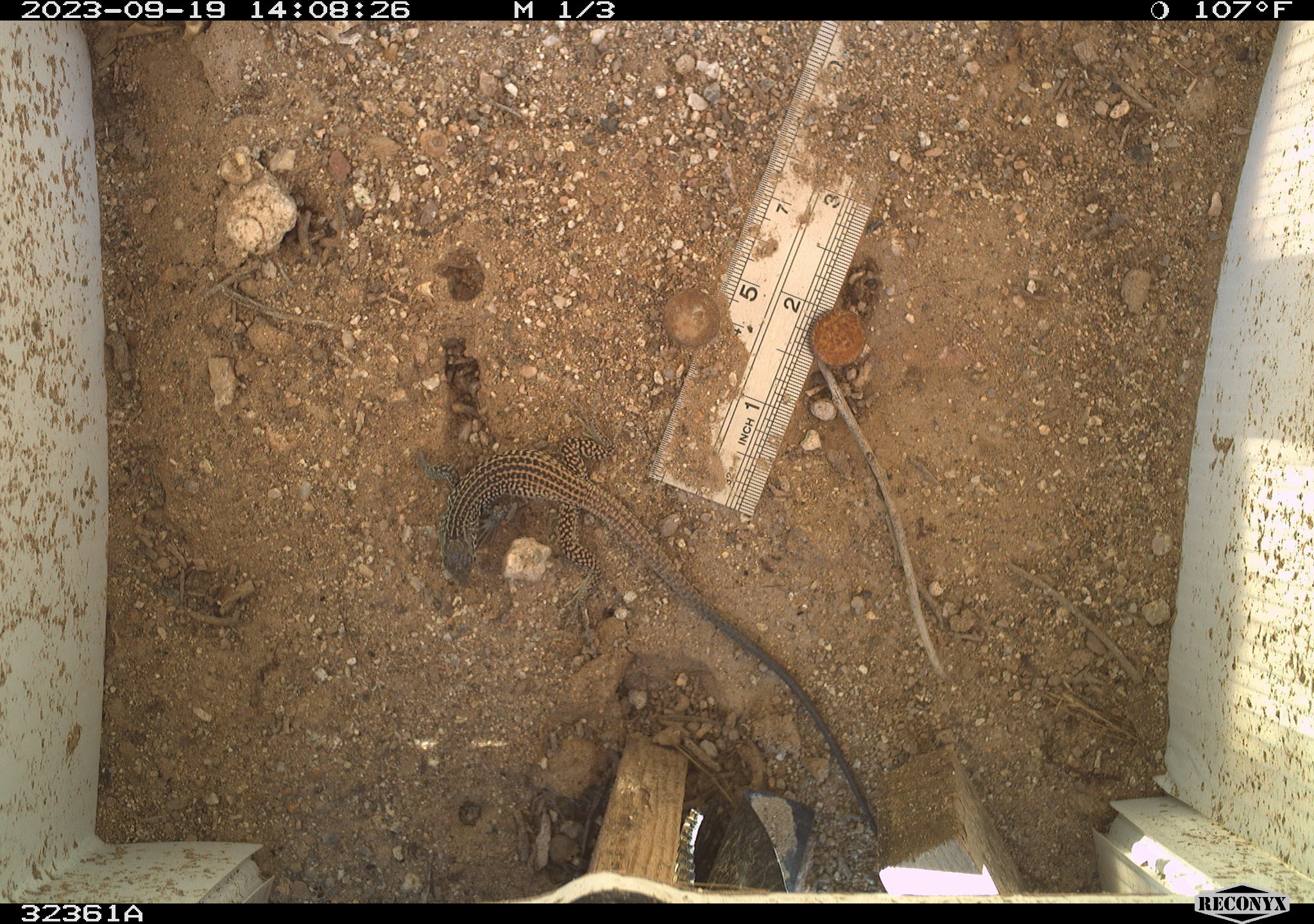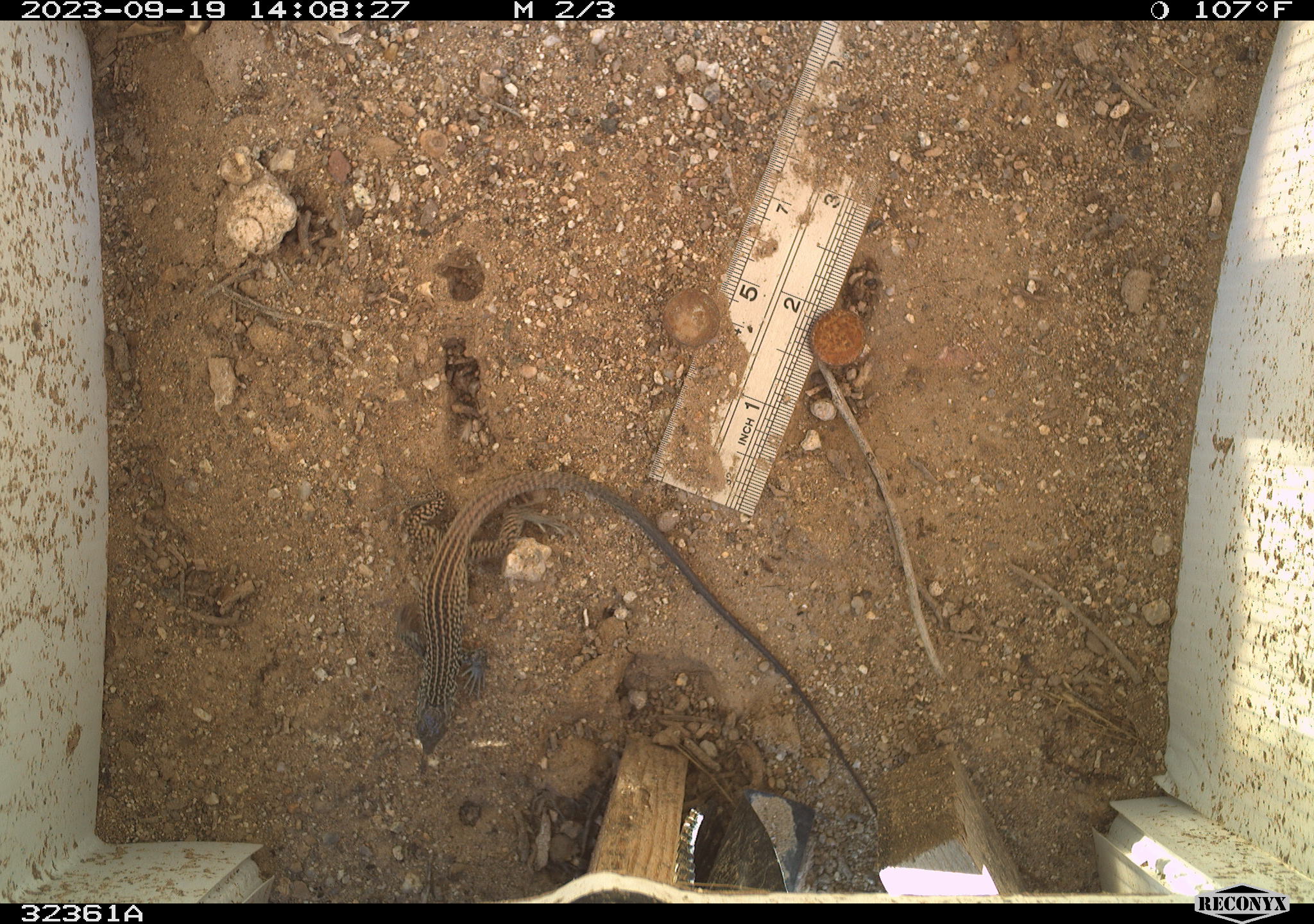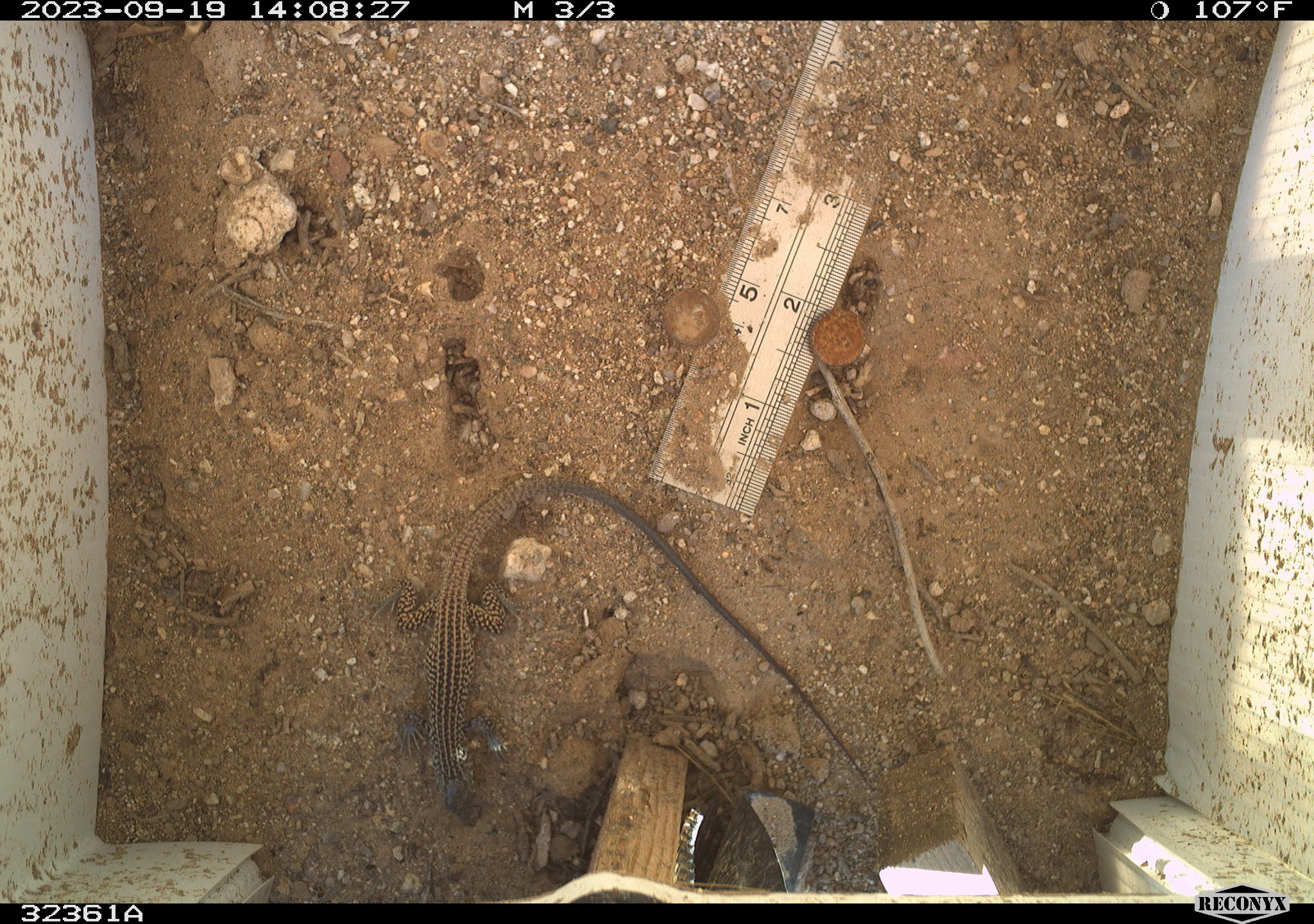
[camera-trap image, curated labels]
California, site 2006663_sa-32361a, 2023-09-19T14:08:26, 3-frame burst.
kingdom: Animalia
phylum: Chordata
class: Reptilia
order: Squamata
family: Teiidae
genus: Aspidoscelis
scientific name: Aspidoscelis tigris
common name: western whiptail